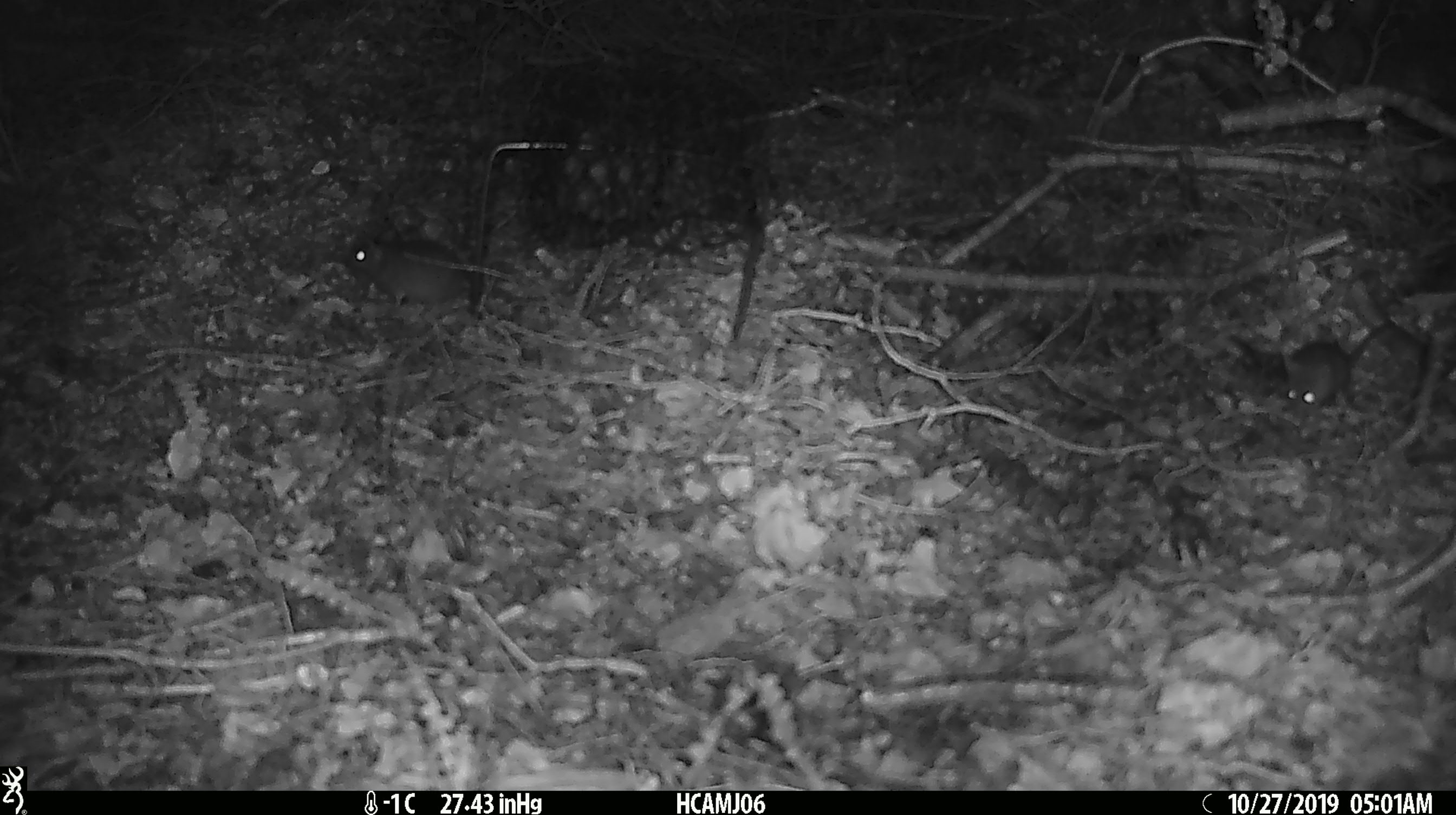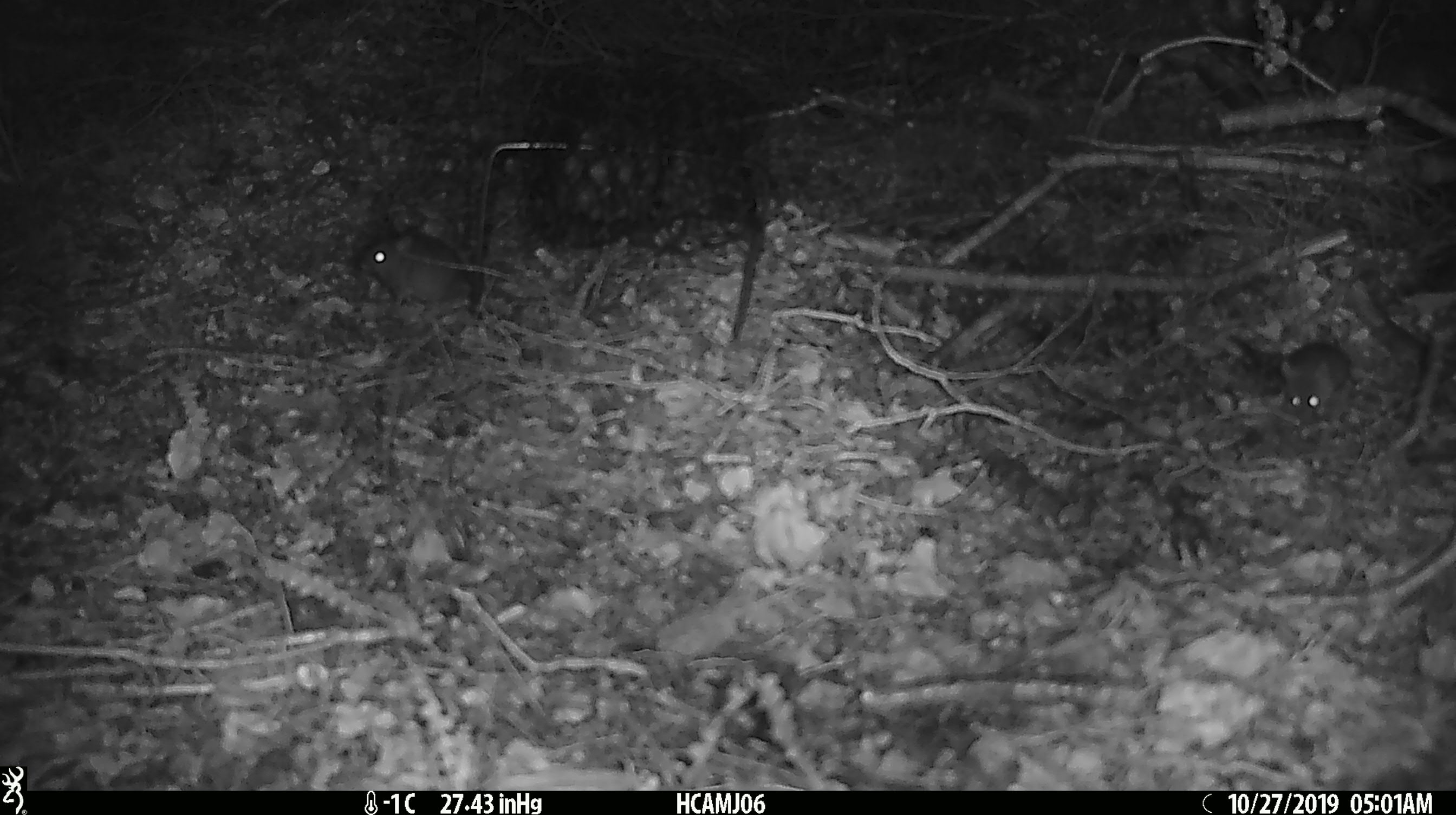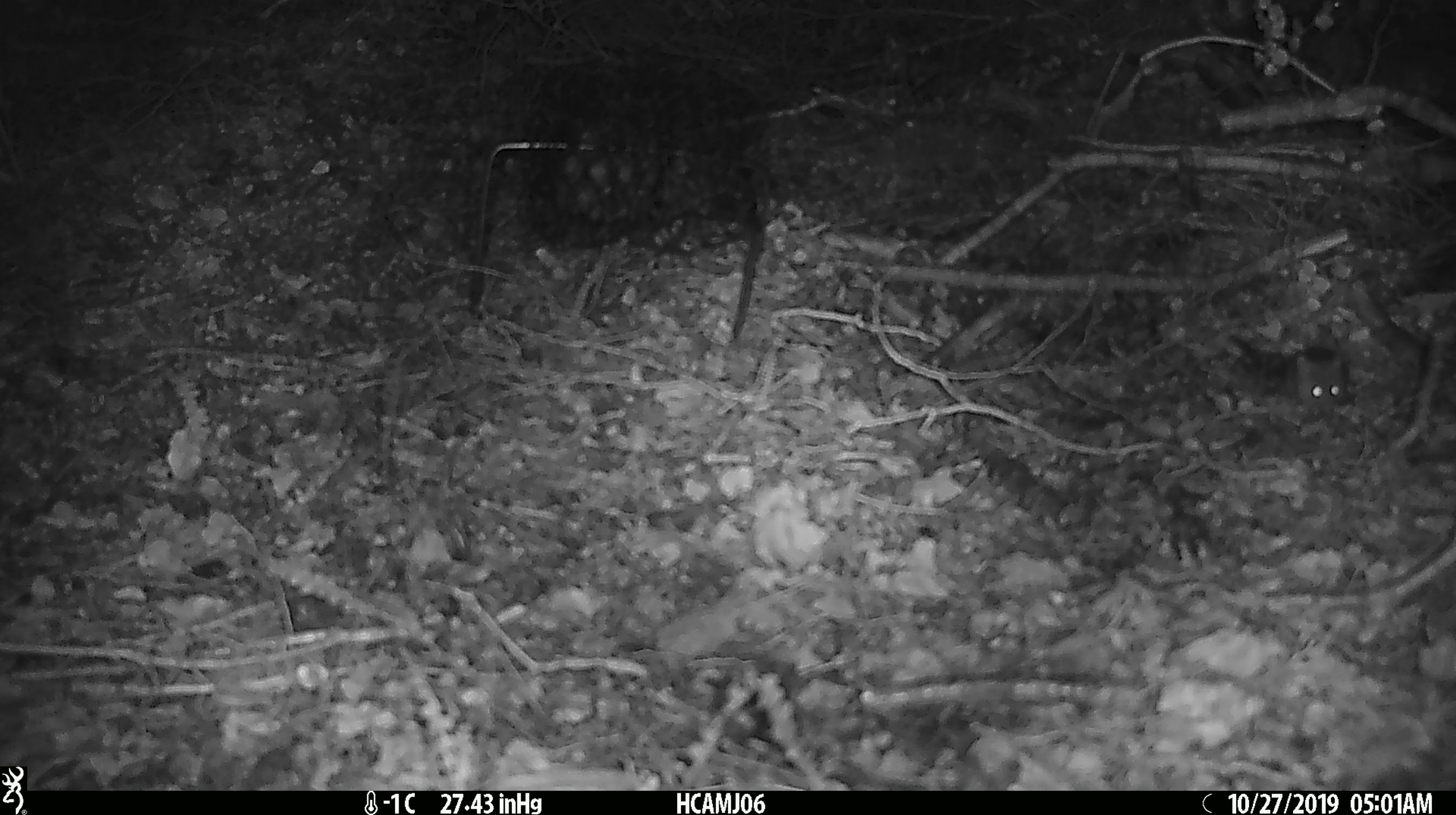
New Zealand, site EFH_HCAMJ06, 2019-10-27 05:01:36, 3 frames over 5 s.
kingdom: Animalia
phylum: Chordata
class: Mammalia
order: Rodentia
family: Muridae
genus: Mus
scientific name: Mus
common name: mouse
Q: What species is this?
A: Mouse (Mus).